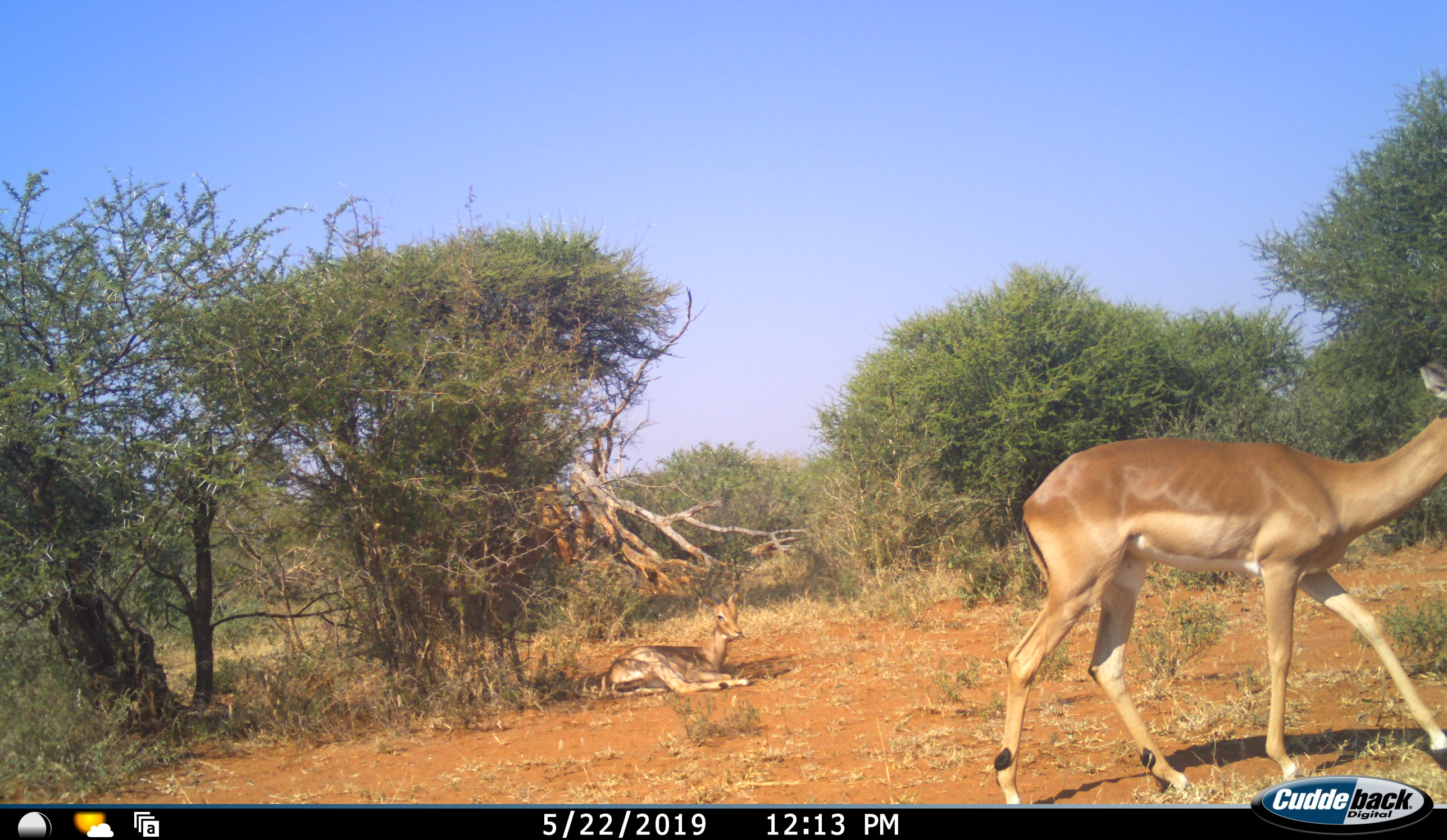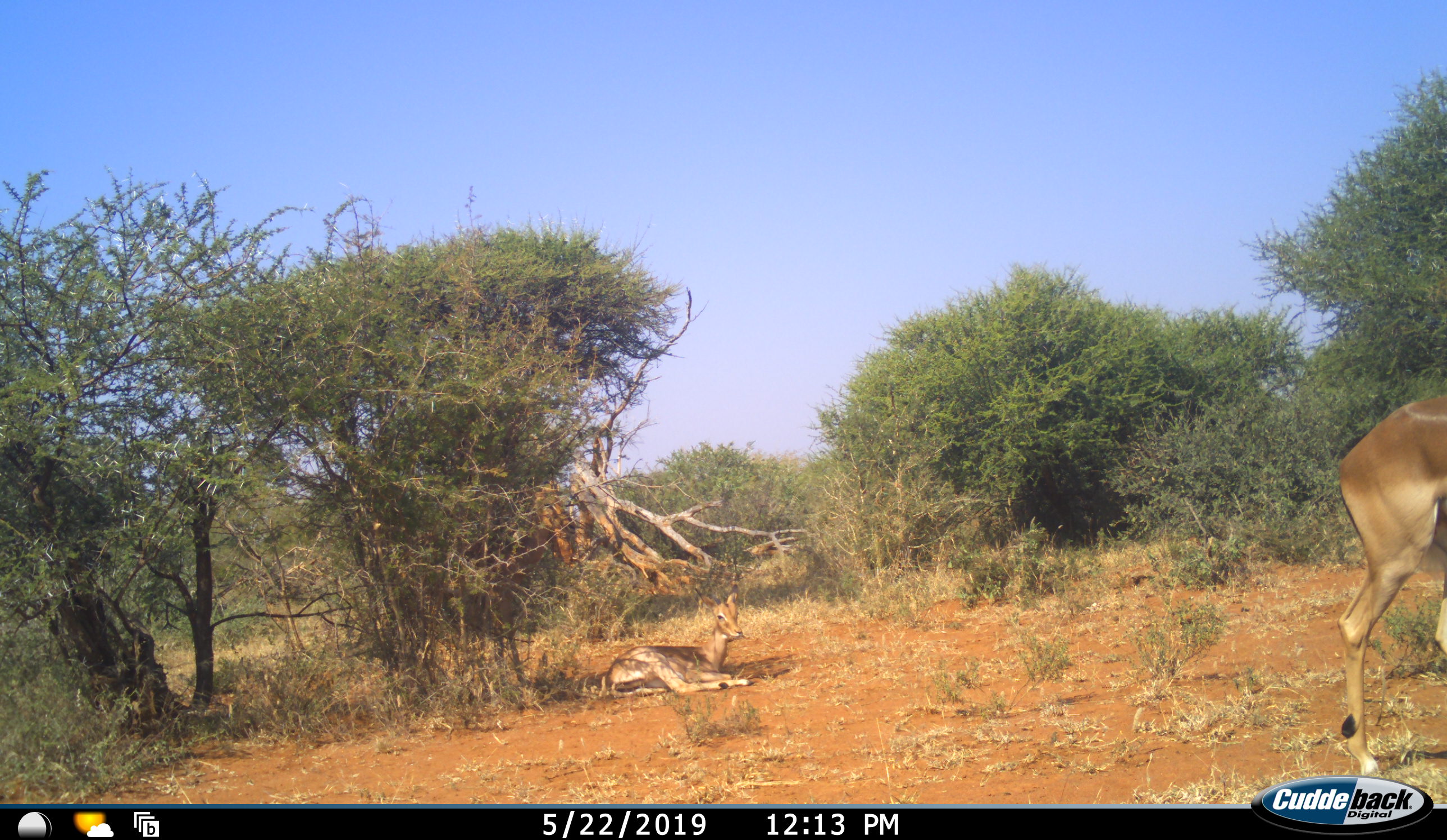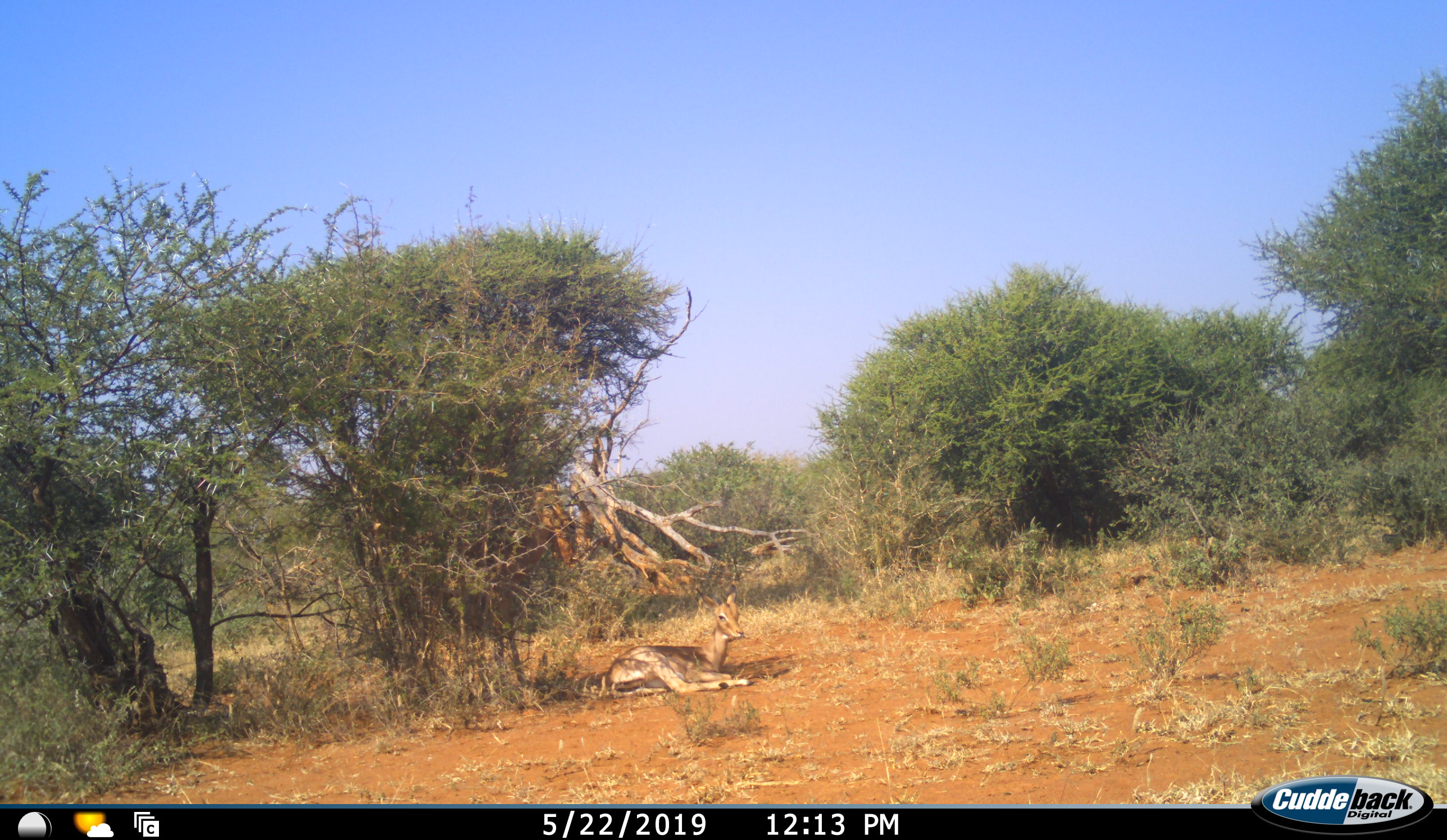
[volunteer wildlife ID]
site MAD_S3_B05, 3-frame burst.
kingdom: Animalia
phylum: Chordata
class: Mammalia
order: Artiodactyla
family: Bovidae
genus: Aepyceros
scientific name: Aepyceros melampus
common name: impala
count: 2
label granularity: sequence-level